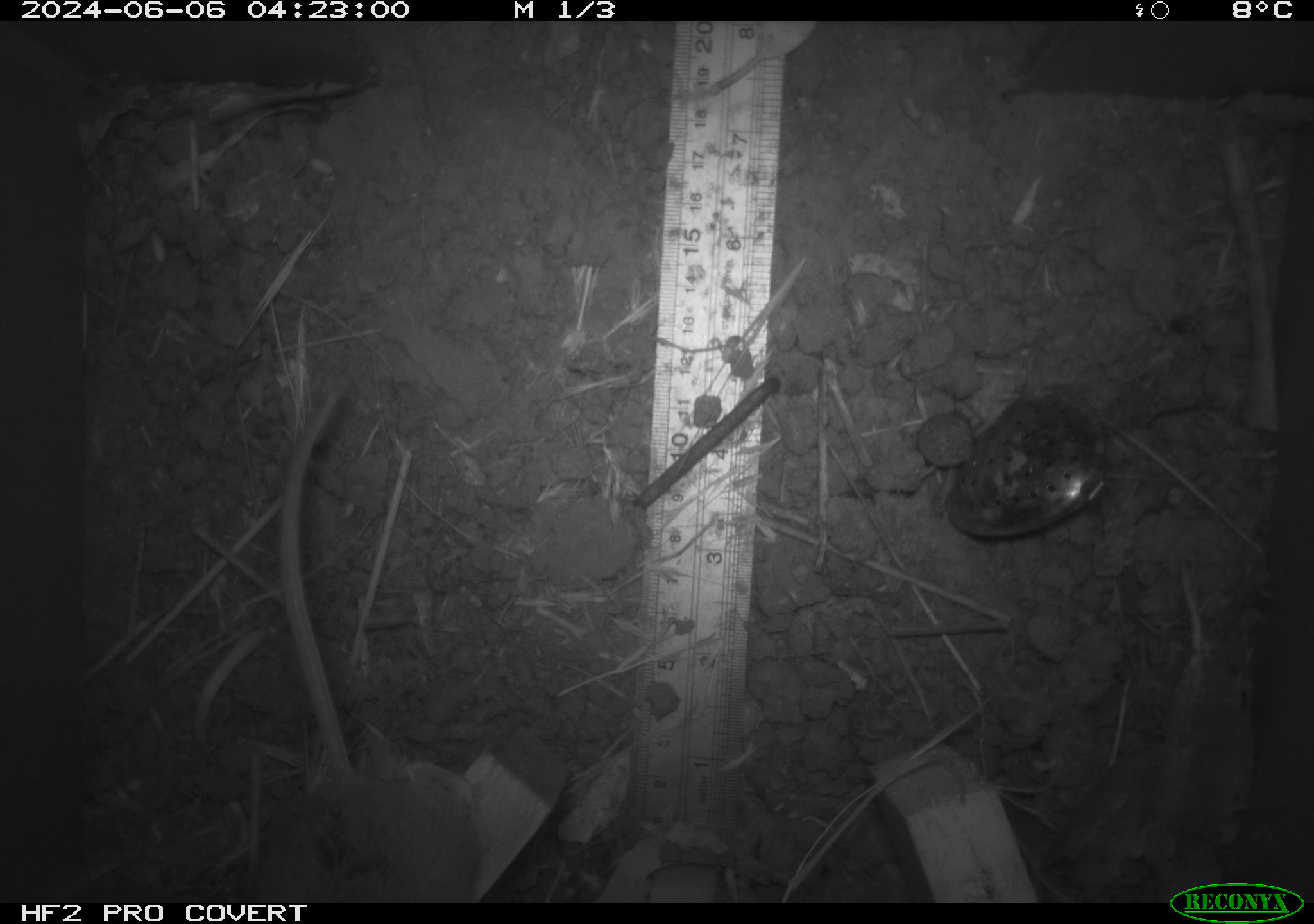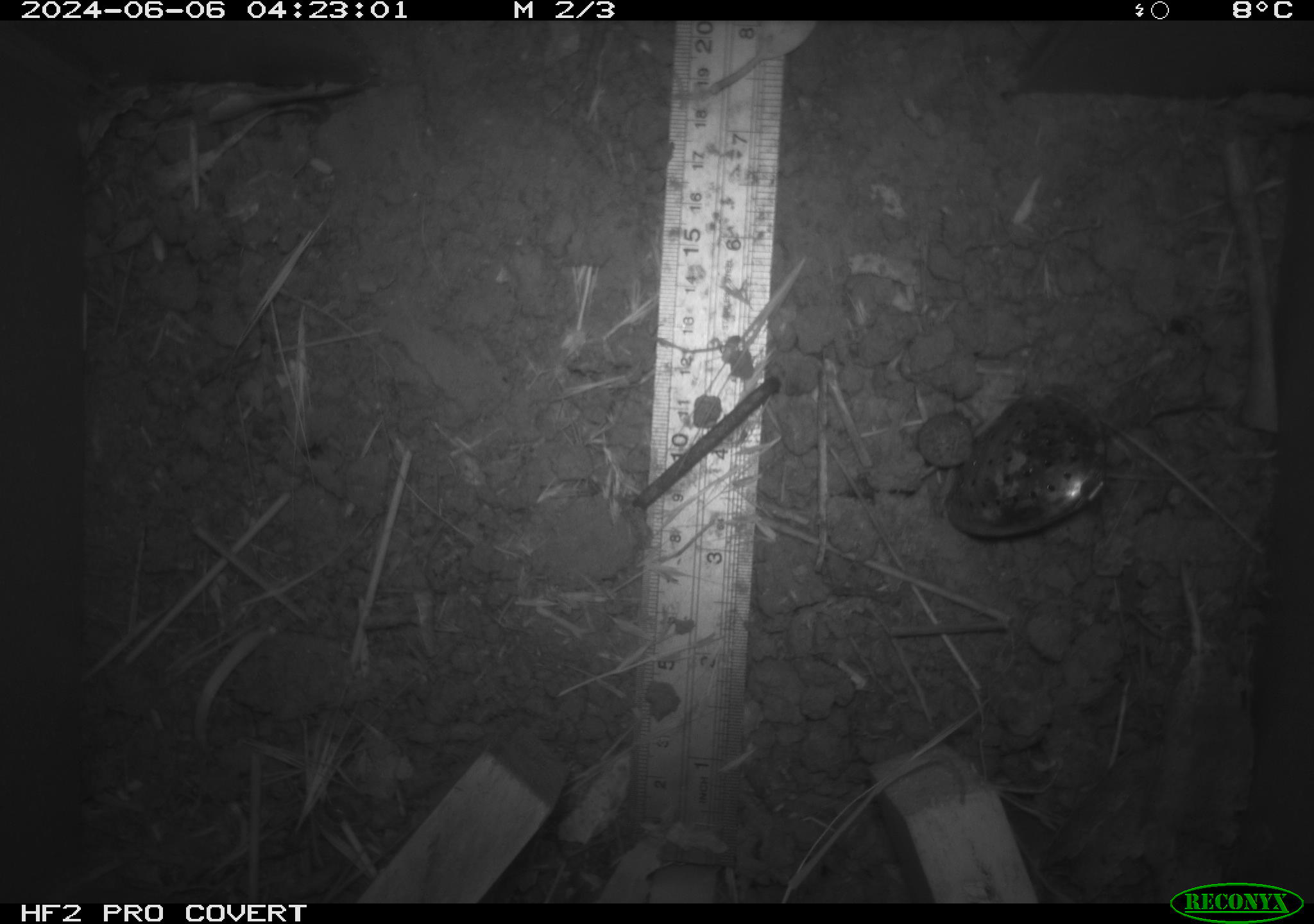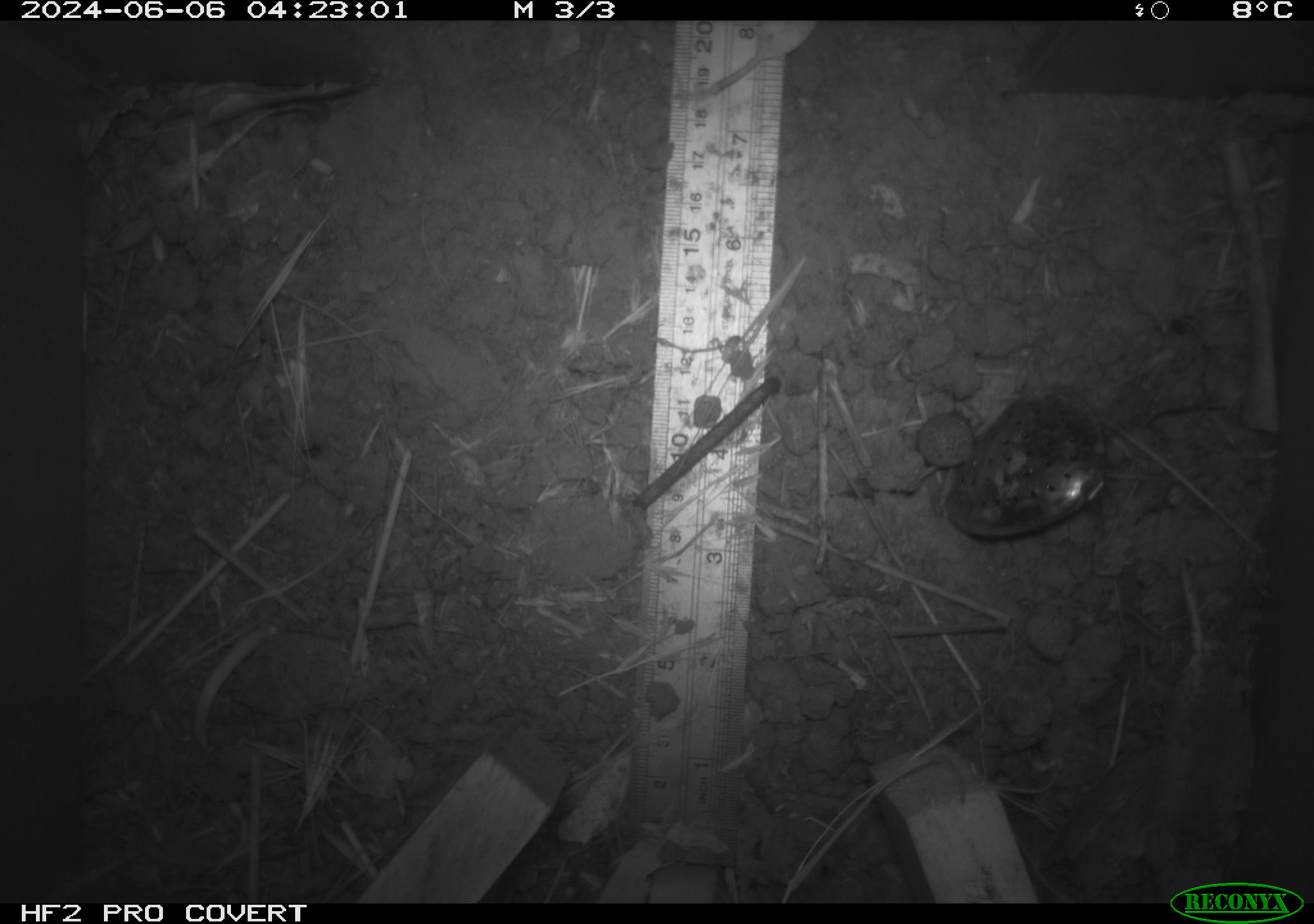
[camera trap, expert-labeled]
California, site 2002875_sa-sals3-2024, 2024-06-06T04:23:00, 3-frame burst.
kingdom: Animalia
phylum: Chordata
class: Mammalia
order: Rodentia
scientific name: Rodentia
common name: rodent